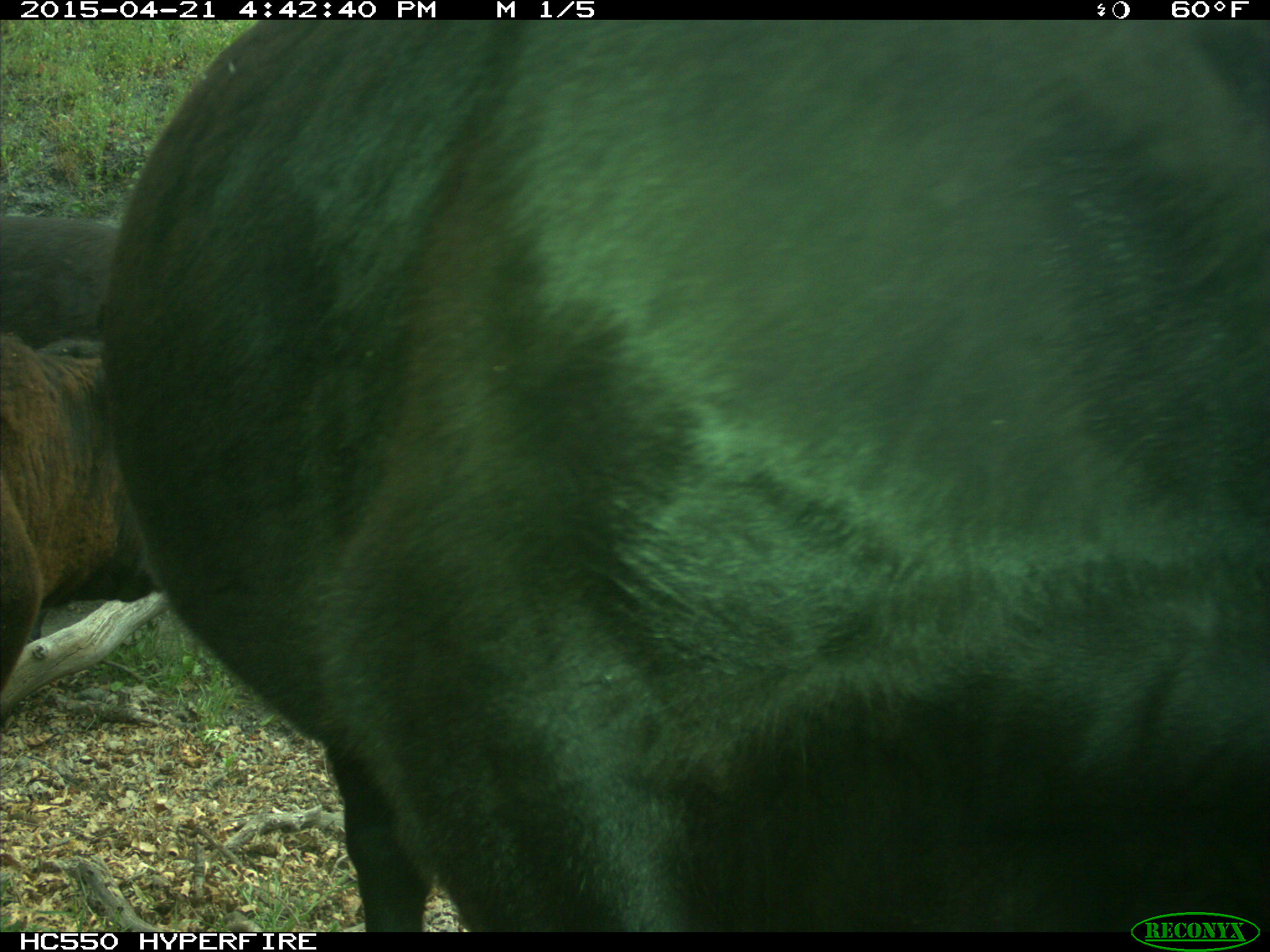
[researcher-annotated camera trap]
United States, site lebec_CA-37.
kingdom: Animalia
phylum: Chordata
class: Mammalia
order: Artiodactyla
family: Bovidae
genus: Bos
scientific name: Bos taurus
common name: domestic cow